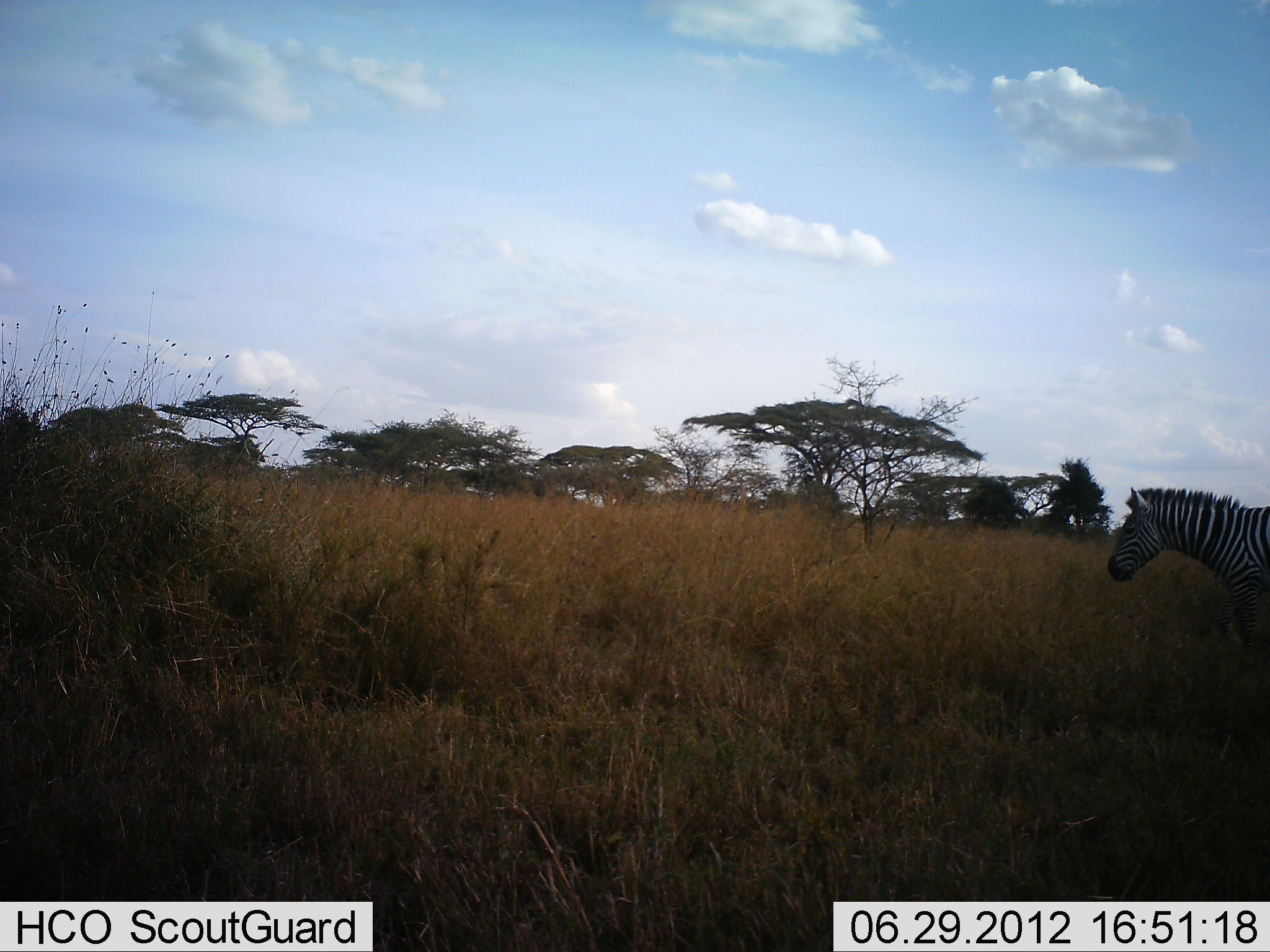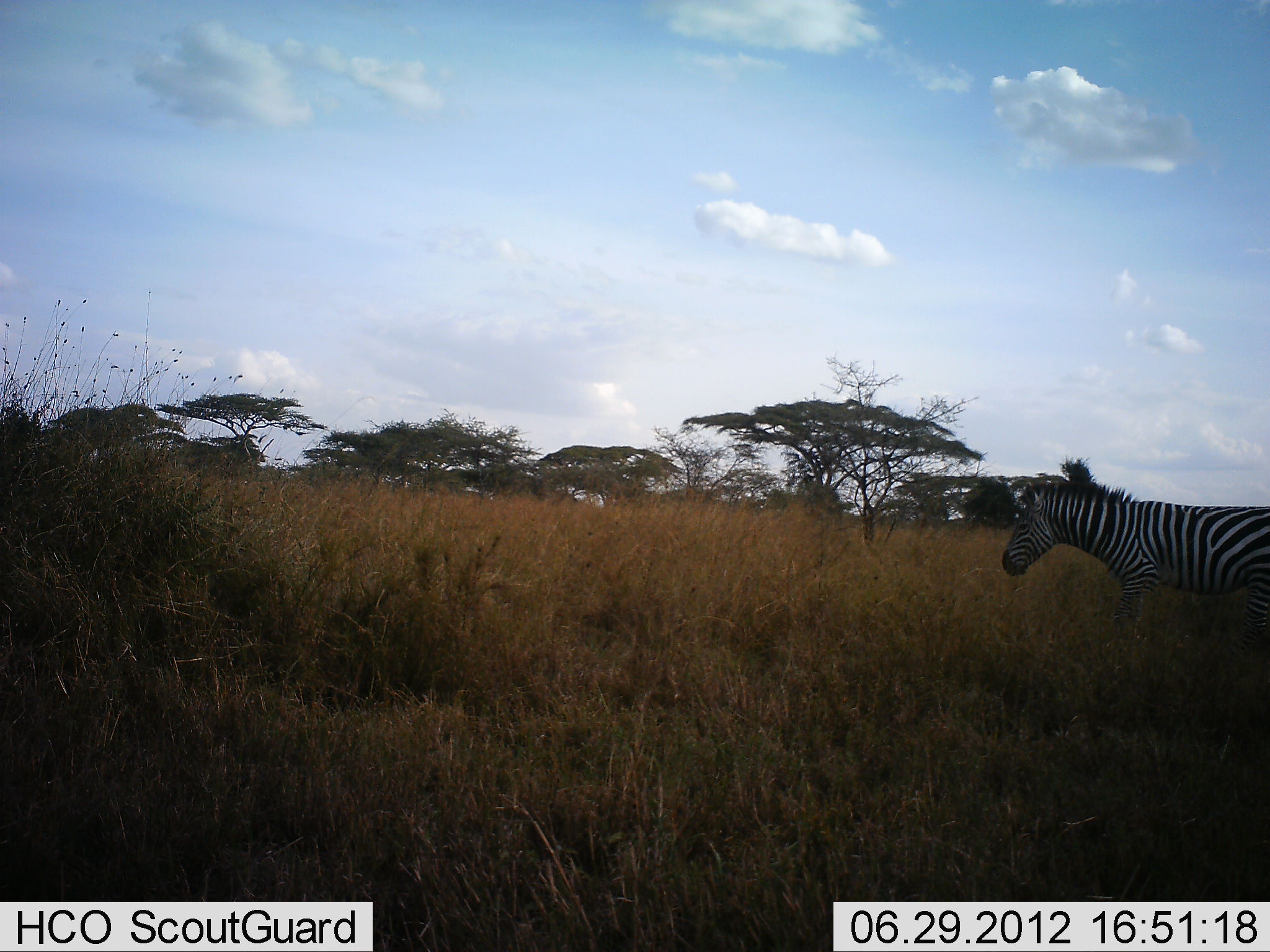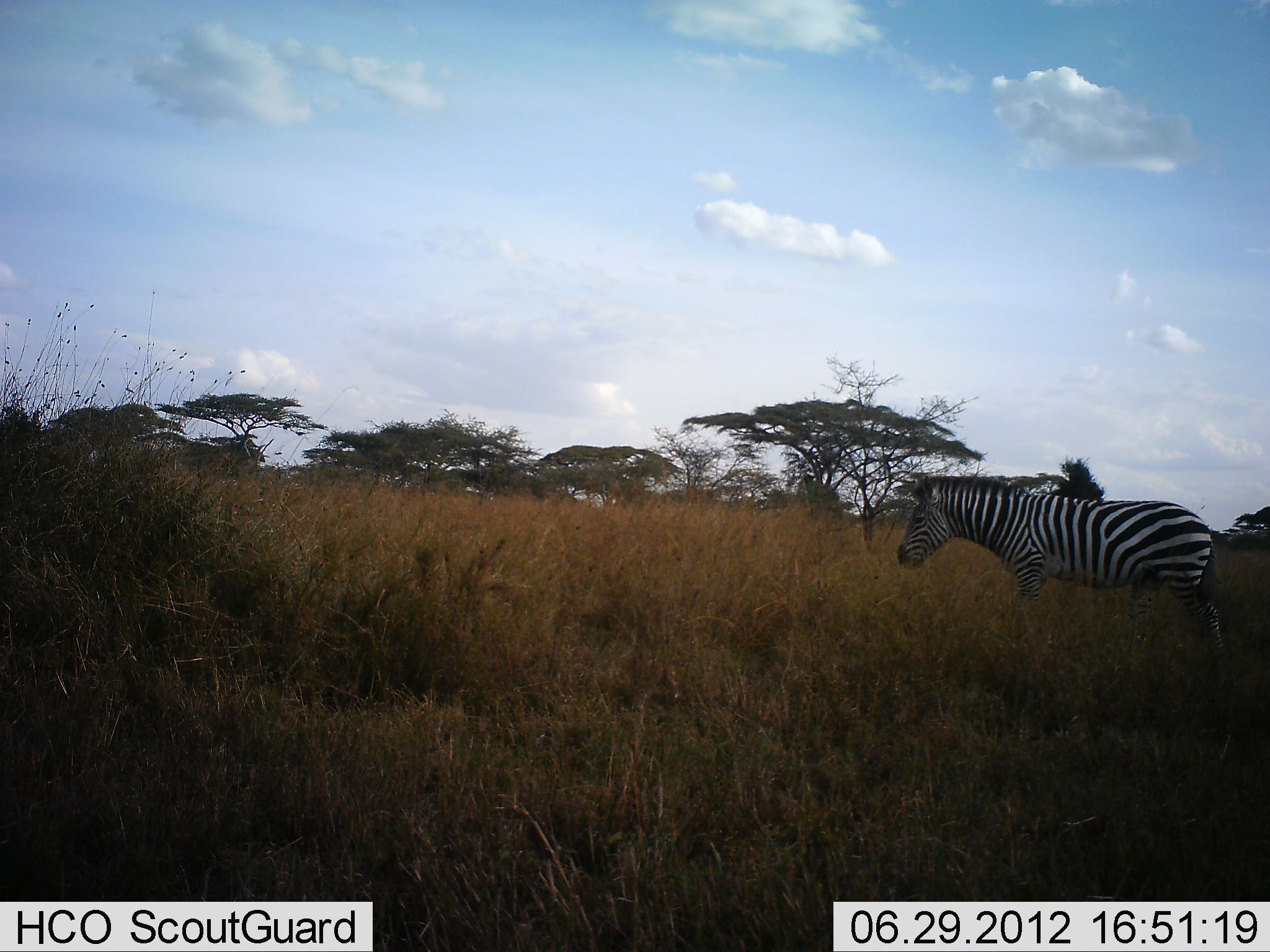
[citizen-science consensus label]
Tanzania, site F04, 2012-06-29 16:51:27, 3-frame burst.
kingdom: Animalia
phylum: Chordata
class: Mammalia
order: Perissodactyla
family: Equidae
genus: Equus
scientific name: Equus quagga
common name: plains zebra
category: zebra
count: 1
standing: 10%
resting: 0%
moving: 90%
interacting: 0%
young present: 0%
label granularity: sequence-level